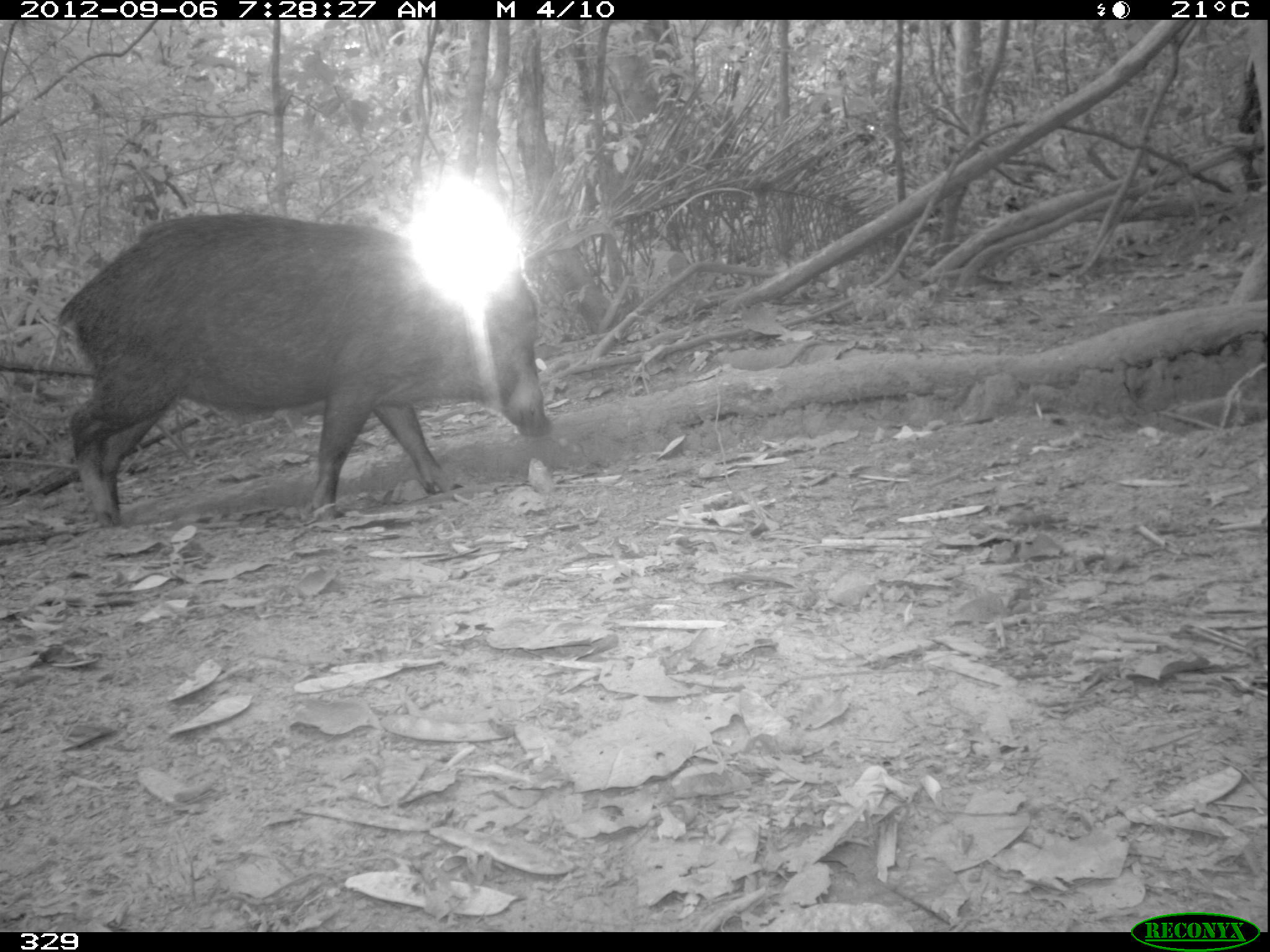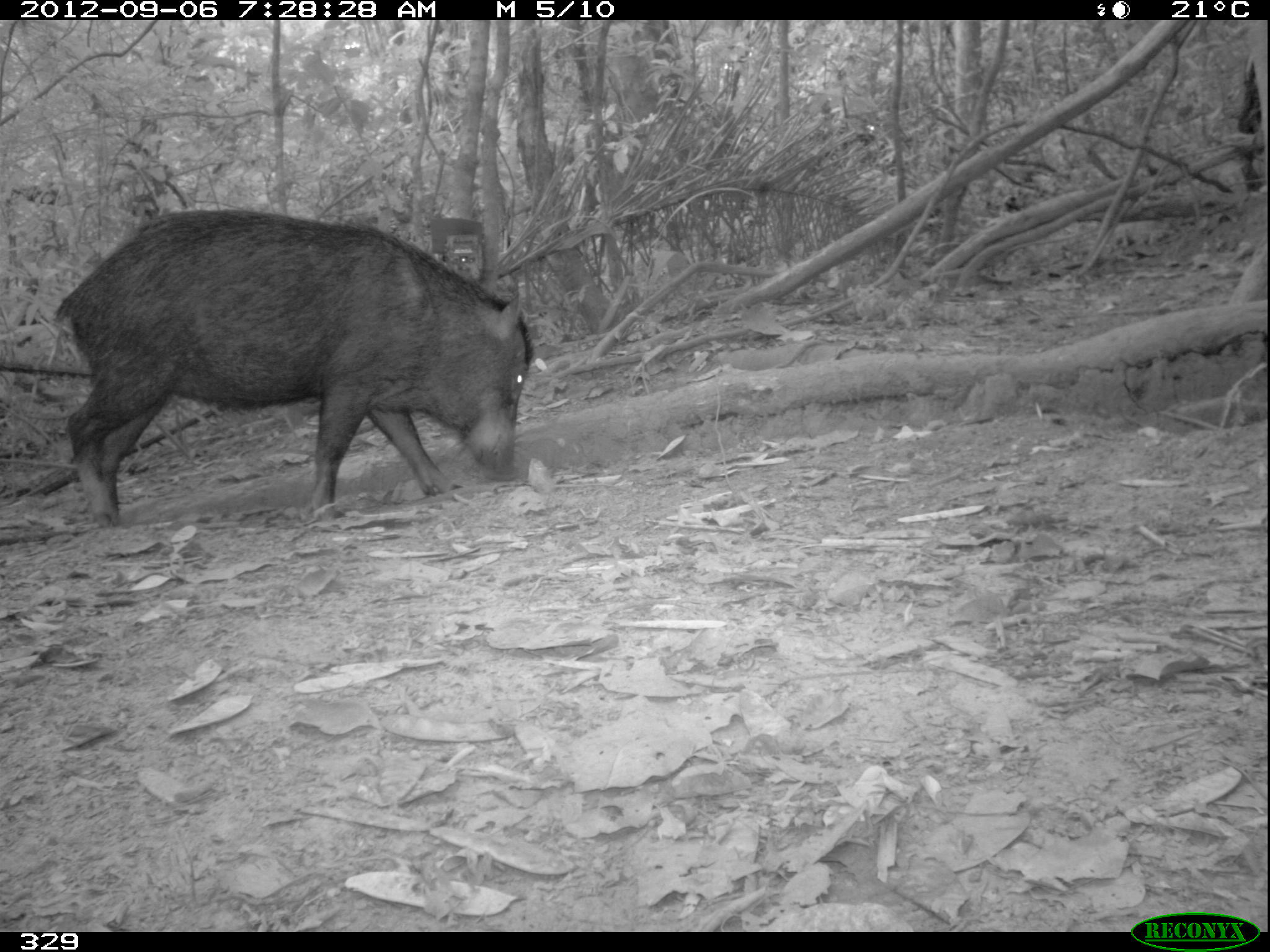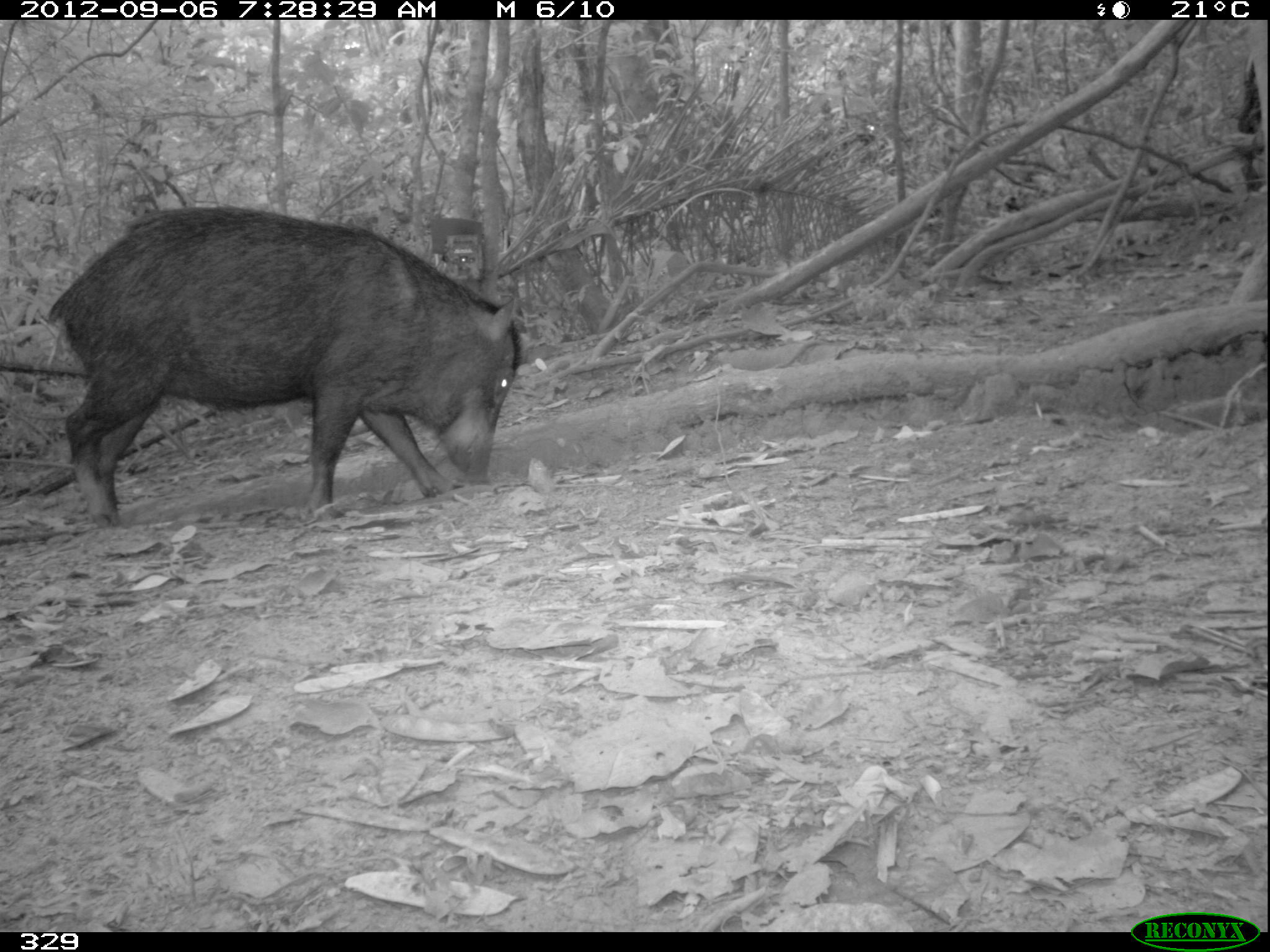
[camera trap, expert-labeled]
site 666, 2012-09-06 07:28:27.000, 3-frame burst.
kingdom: Animalia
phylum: Chordata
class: Mammalia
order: Artiodactyla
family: Tayassuidae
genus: Tayassu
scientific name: Tayassu pecari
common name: white-lipped peccary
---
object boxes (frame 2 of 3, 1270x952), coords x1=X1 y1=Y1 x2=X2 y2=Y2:
tayassu pecari: x1=55 y1=209 x2=535 y2=524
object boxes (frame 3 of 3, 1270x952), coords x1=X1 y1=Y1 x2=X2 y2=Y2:
tayassu pecari: x1=45 y1=206 x2=522 y2=532